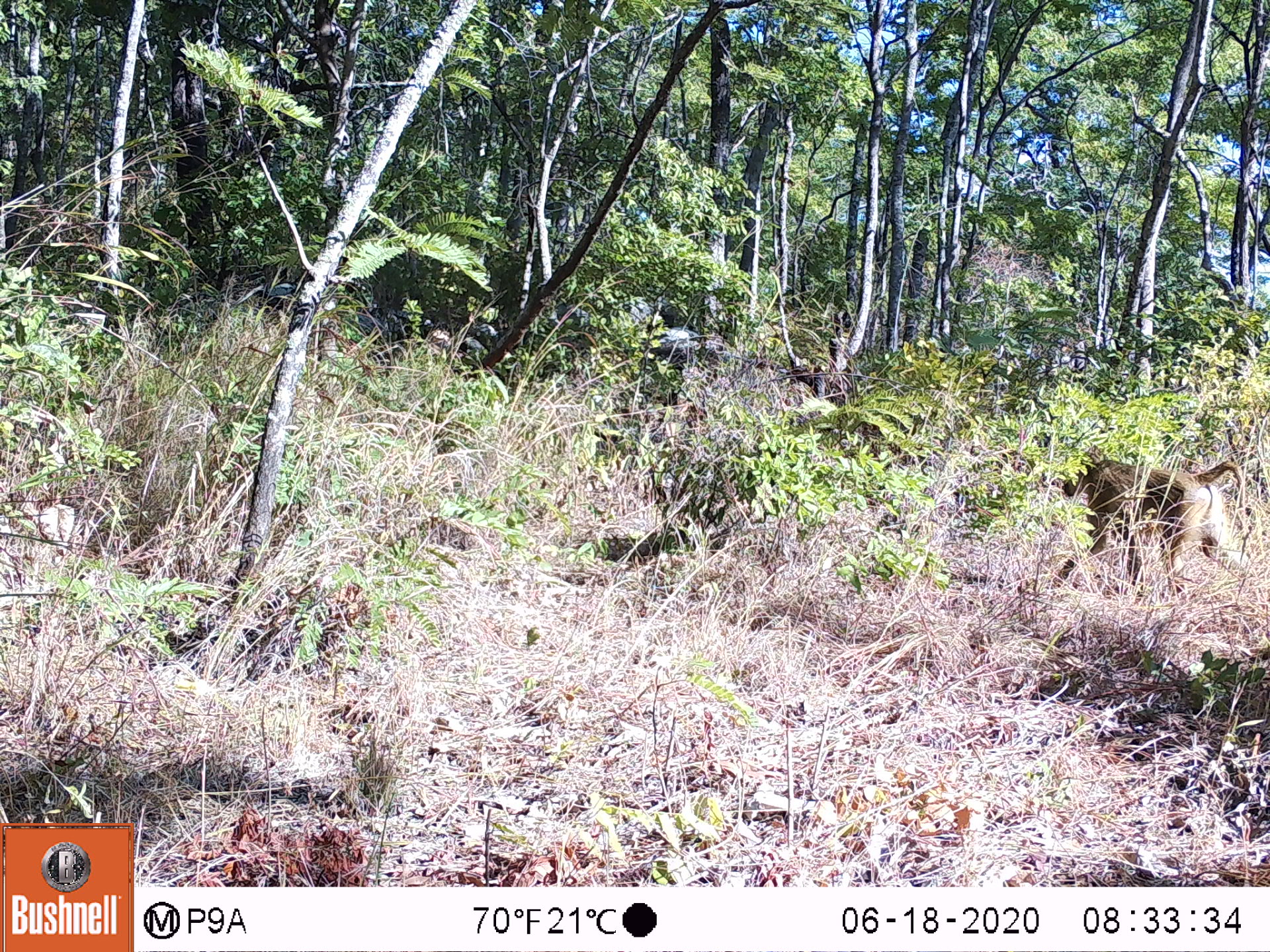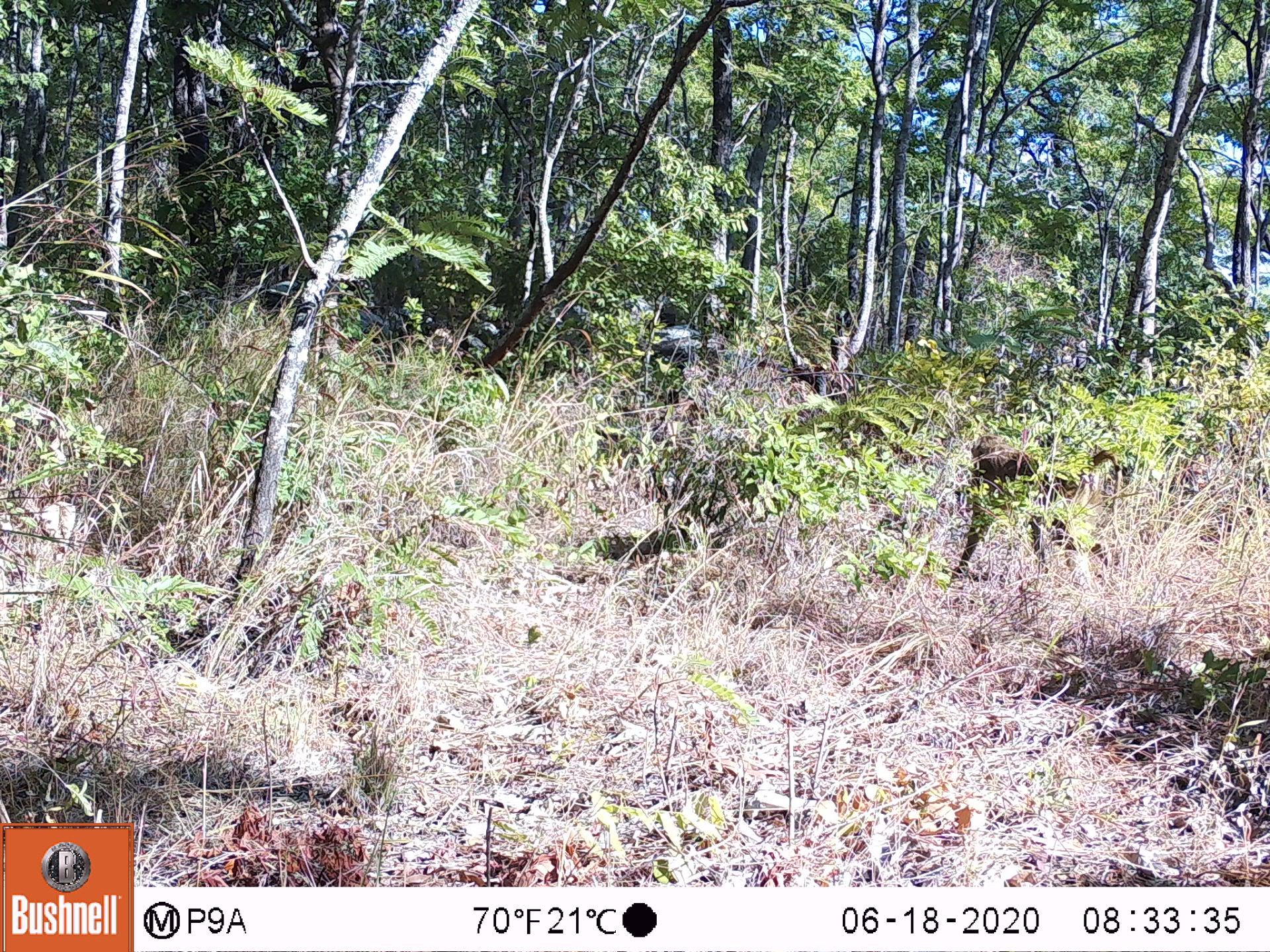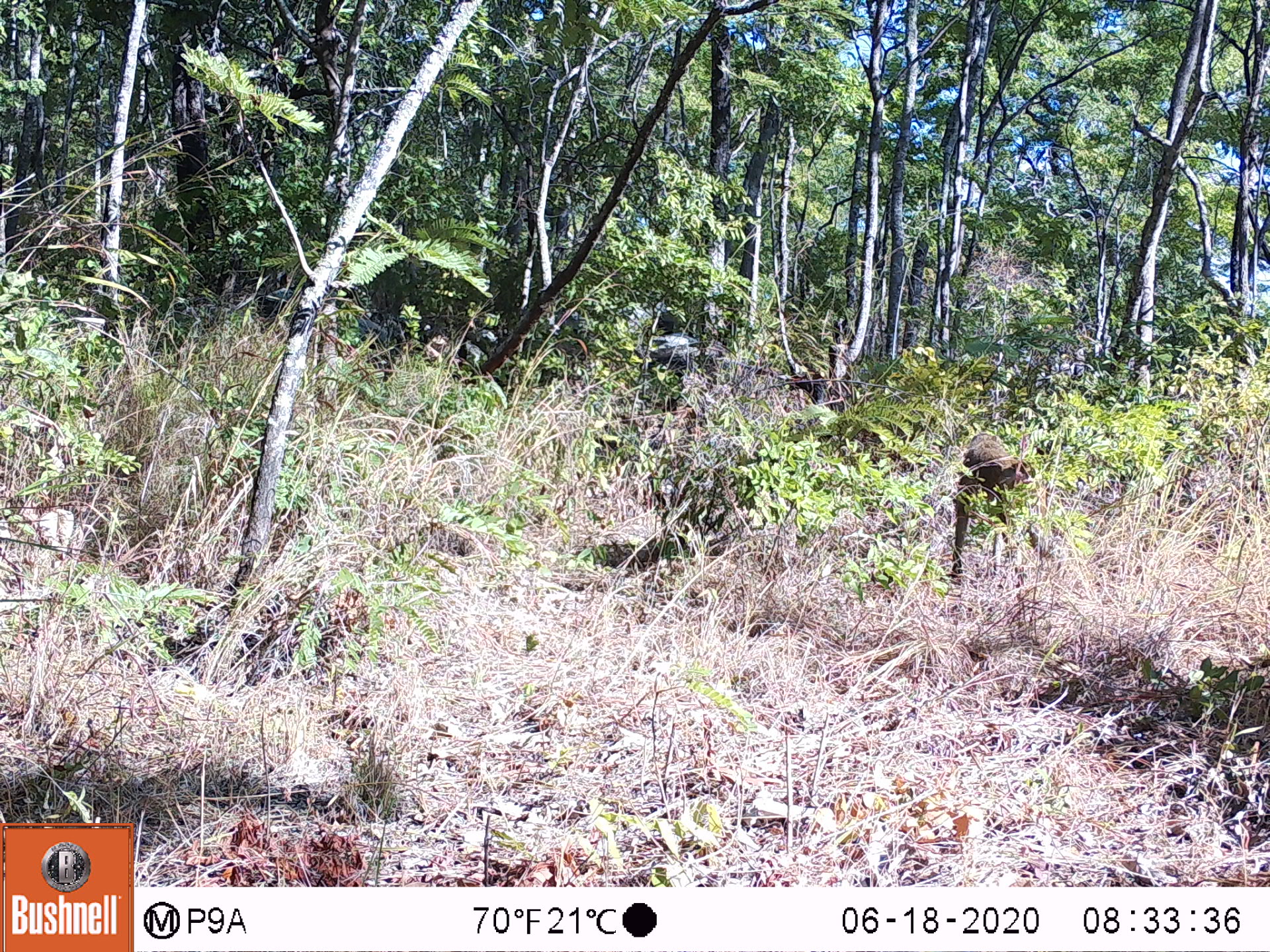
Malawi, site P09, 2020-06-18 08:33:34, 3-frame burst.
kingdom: Animalia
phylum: Chordata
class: Mammalia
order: Primates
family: Cercopithecidae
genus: Papio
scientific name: Papio cynocephalus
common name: yellow baboon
Yellow baboon (Papio cynocephalus), count 1.